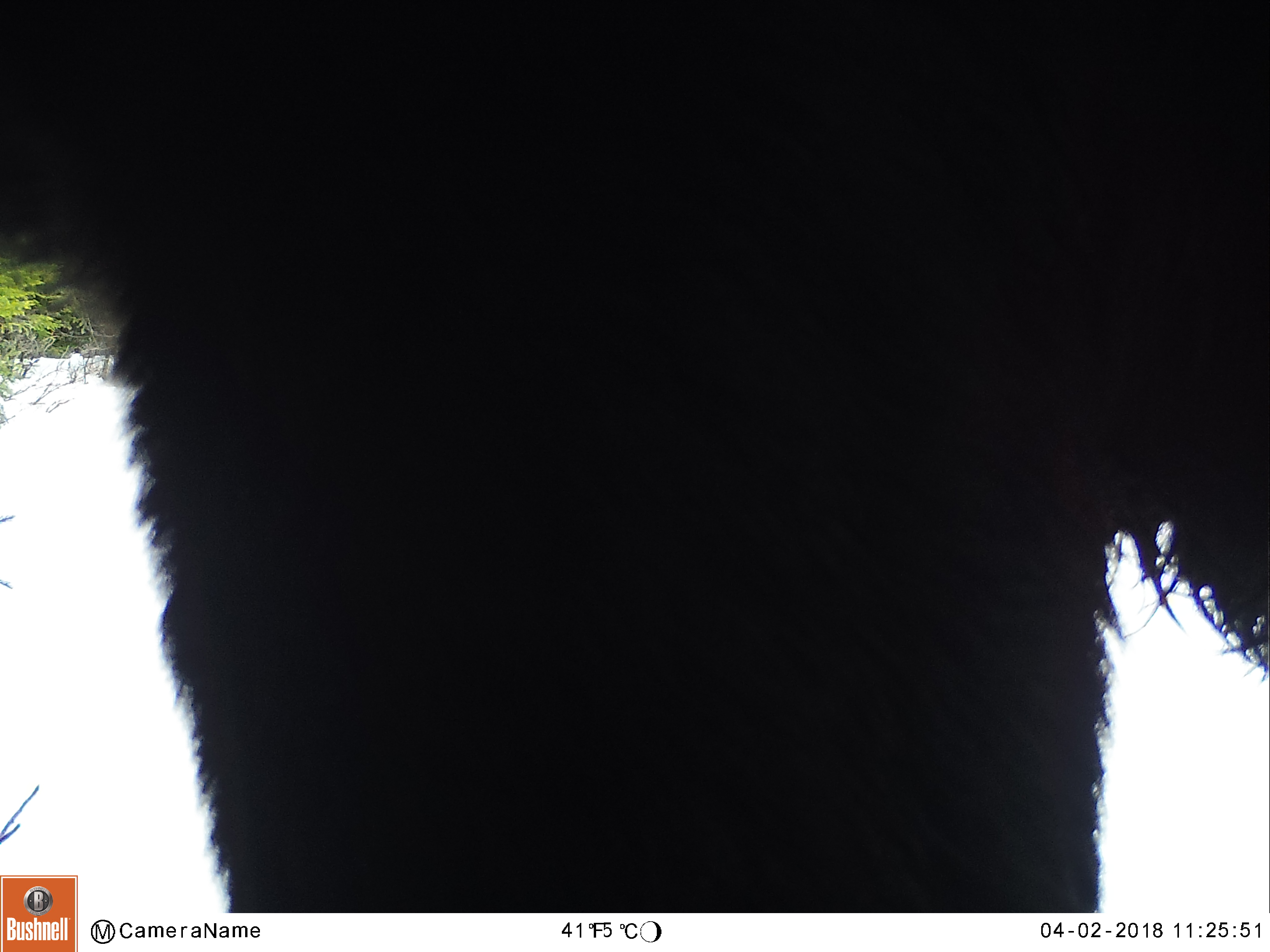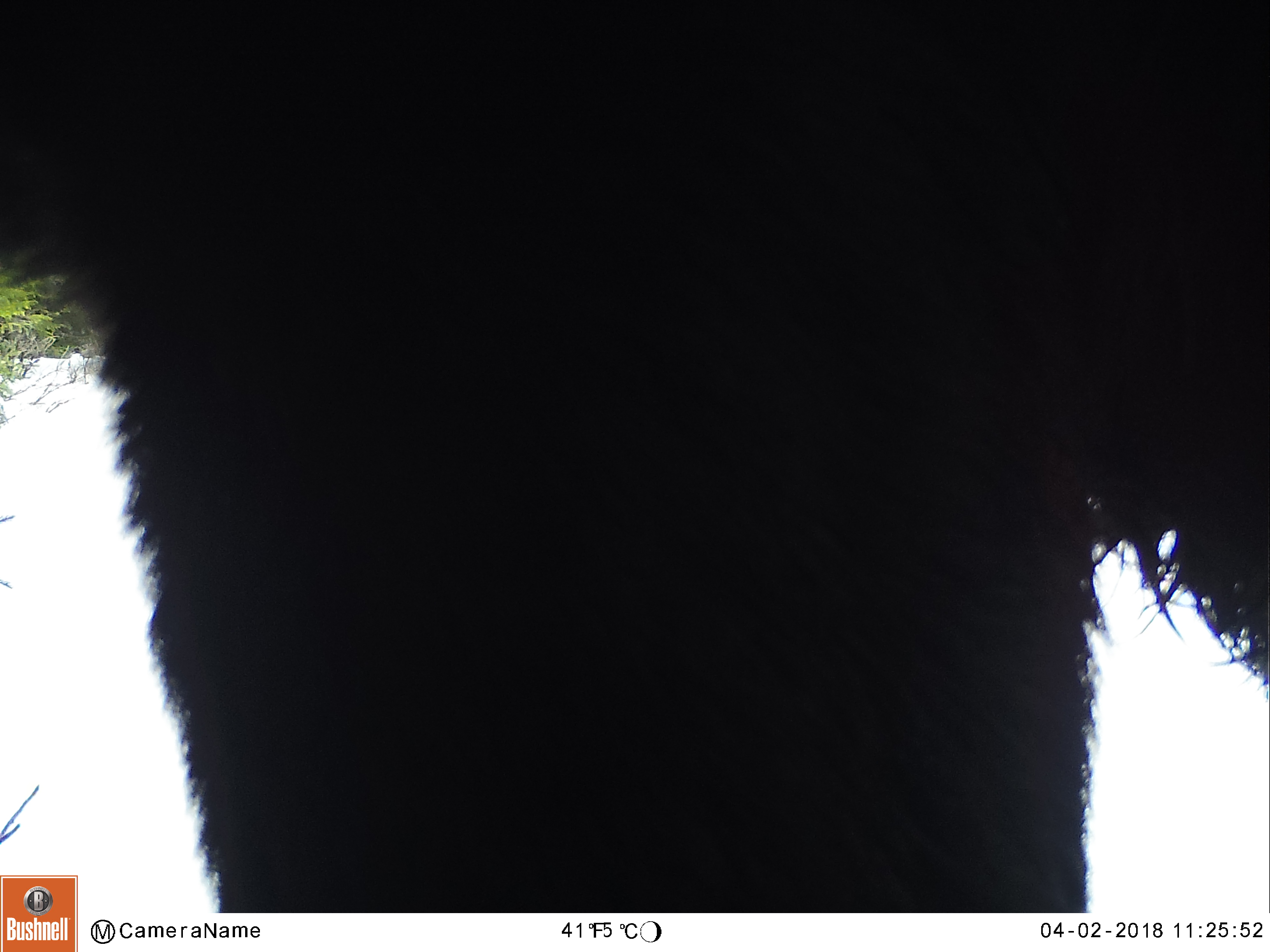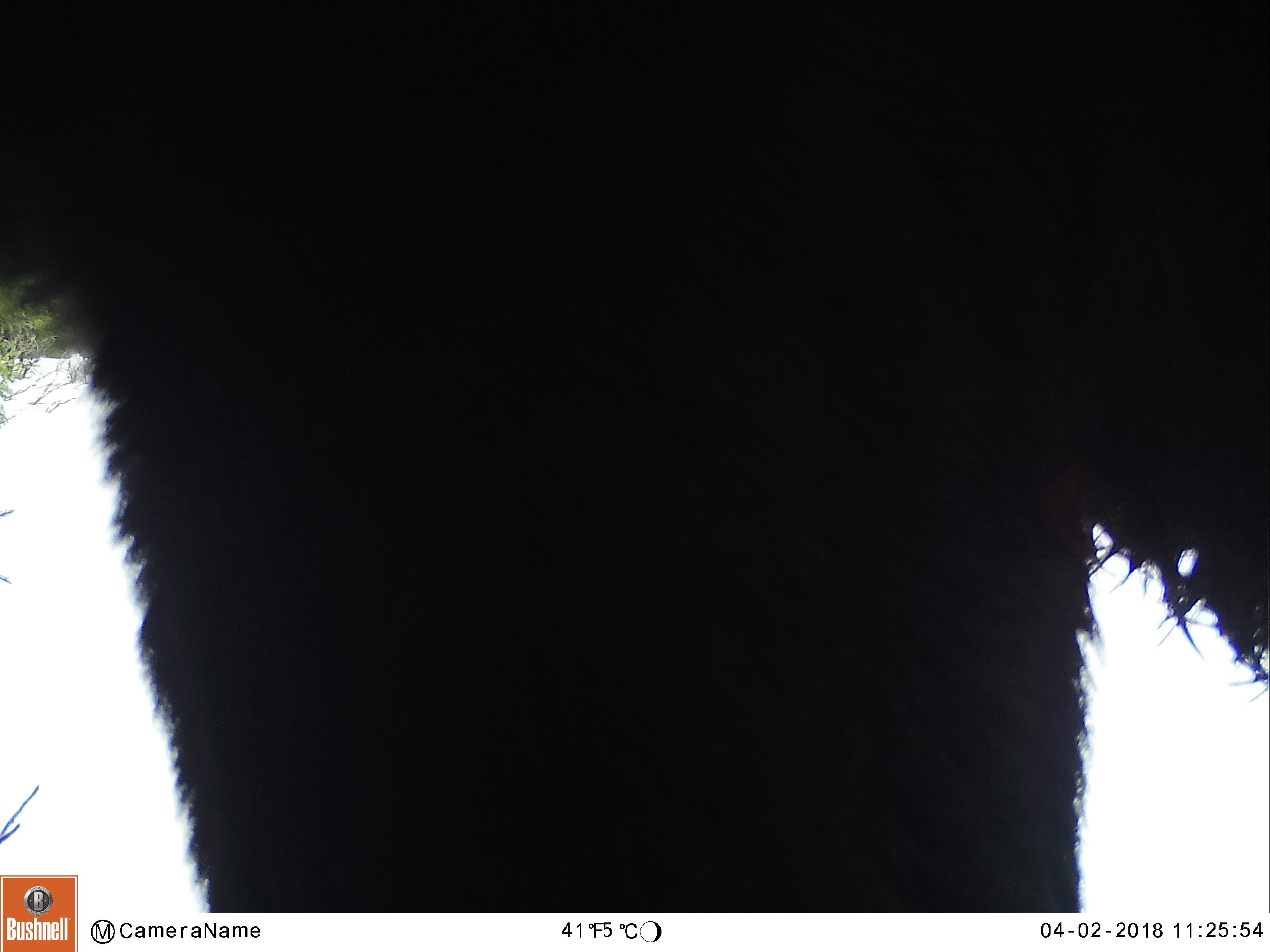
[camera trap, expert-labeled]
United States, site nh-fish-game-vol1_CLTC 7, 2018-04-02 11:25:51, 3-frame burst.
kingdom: Animalia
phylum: Chordata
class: Mammalia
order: Artiodactyla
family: Cervidae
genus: Alces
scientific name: Alces alces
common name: moose